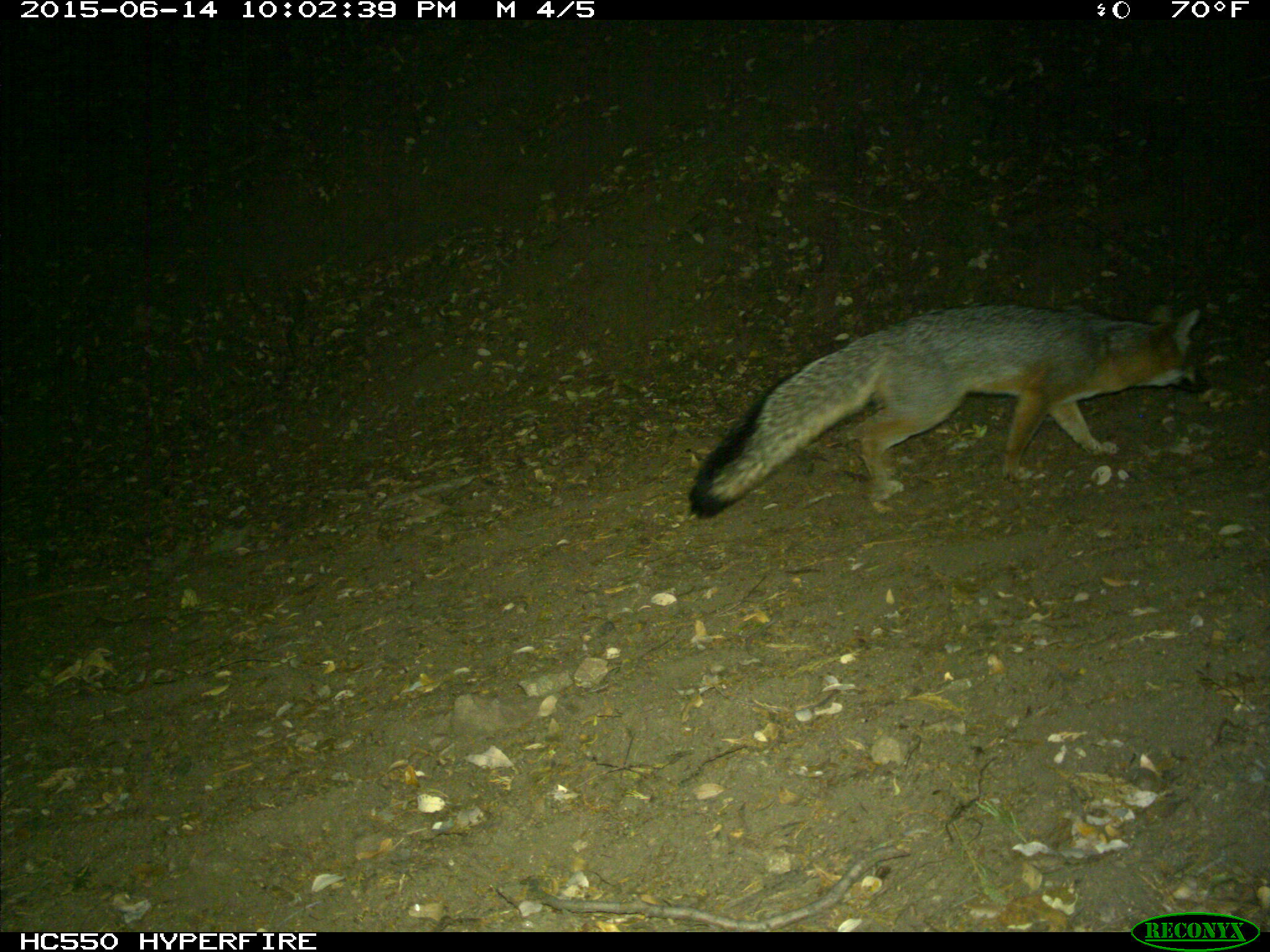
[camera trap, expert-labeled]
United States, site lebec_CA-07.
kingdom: Animalia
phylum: Chordata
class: Mammalia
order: Carnivora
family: Canidae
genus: Urocyon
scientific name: Urocyon cinereoargenteus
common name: gray fox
Urocyon cinereoargenteus (gray fox).